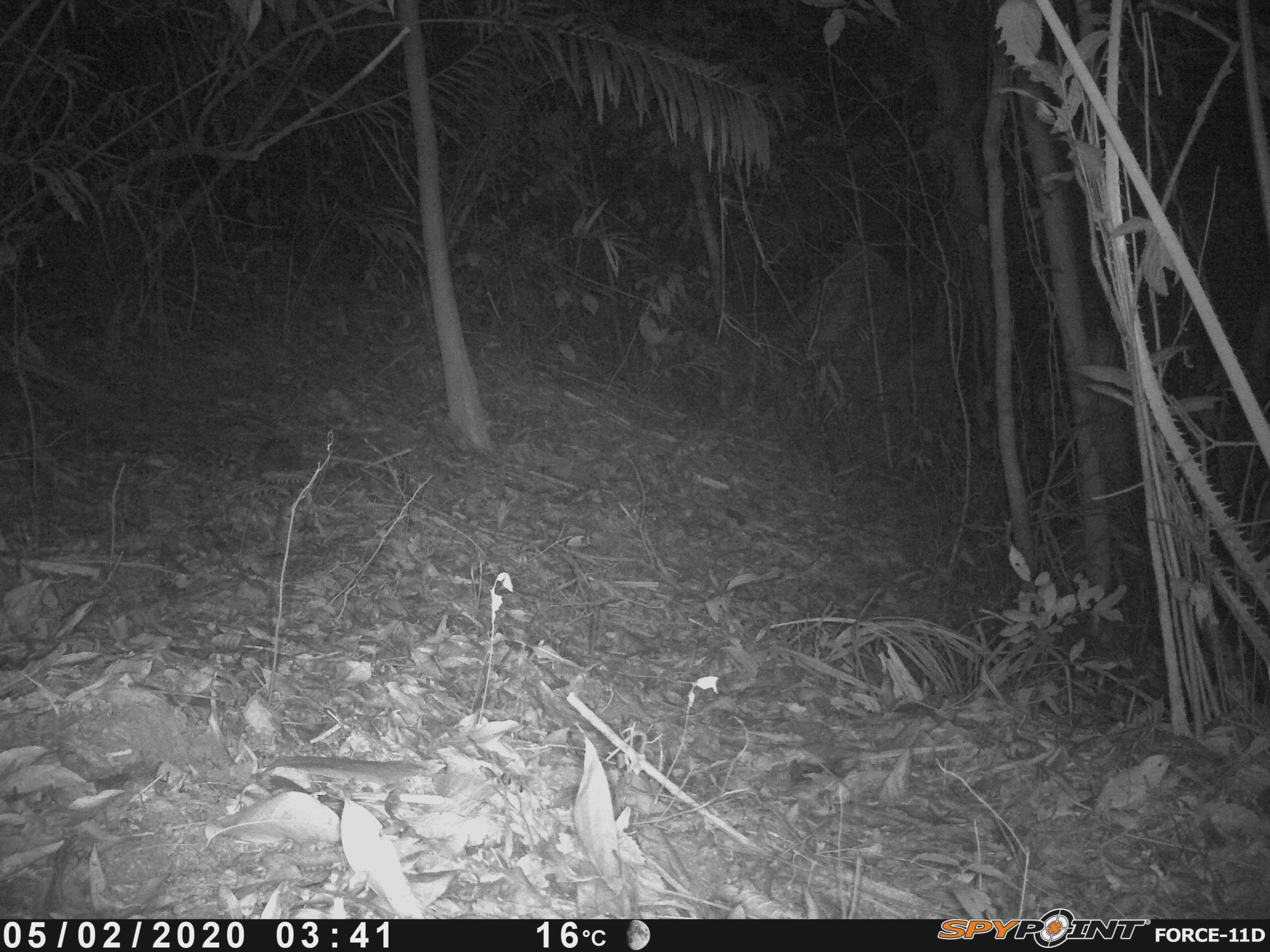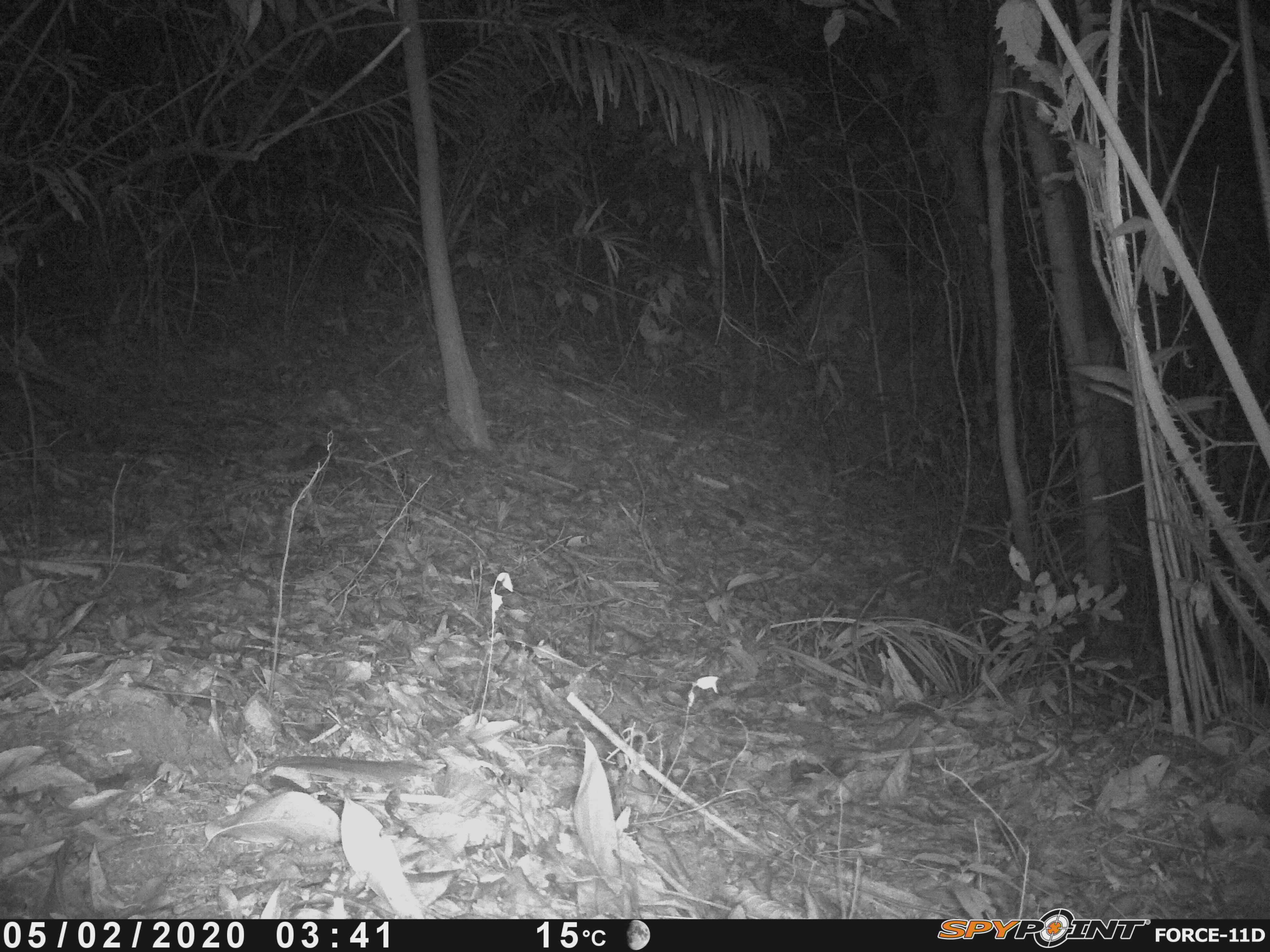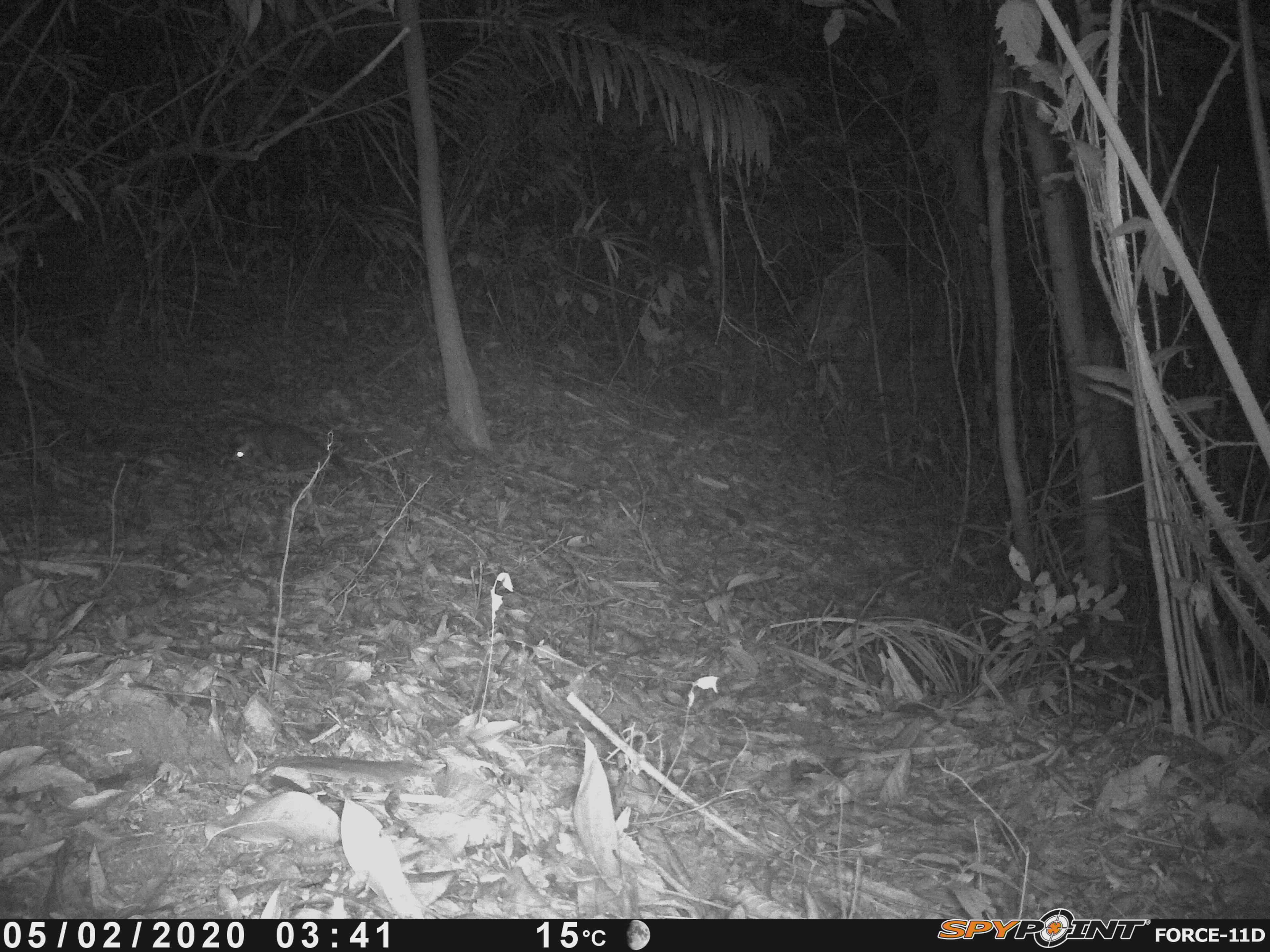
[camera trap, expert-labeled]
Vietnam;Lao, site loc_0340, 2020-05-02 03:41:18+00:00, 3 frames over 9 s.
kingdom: Animalia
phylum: Chordata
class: Mammalia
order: Carnivora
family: Mustelidae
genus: Melogale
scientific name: Melogale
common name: ferret badger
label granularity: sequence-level